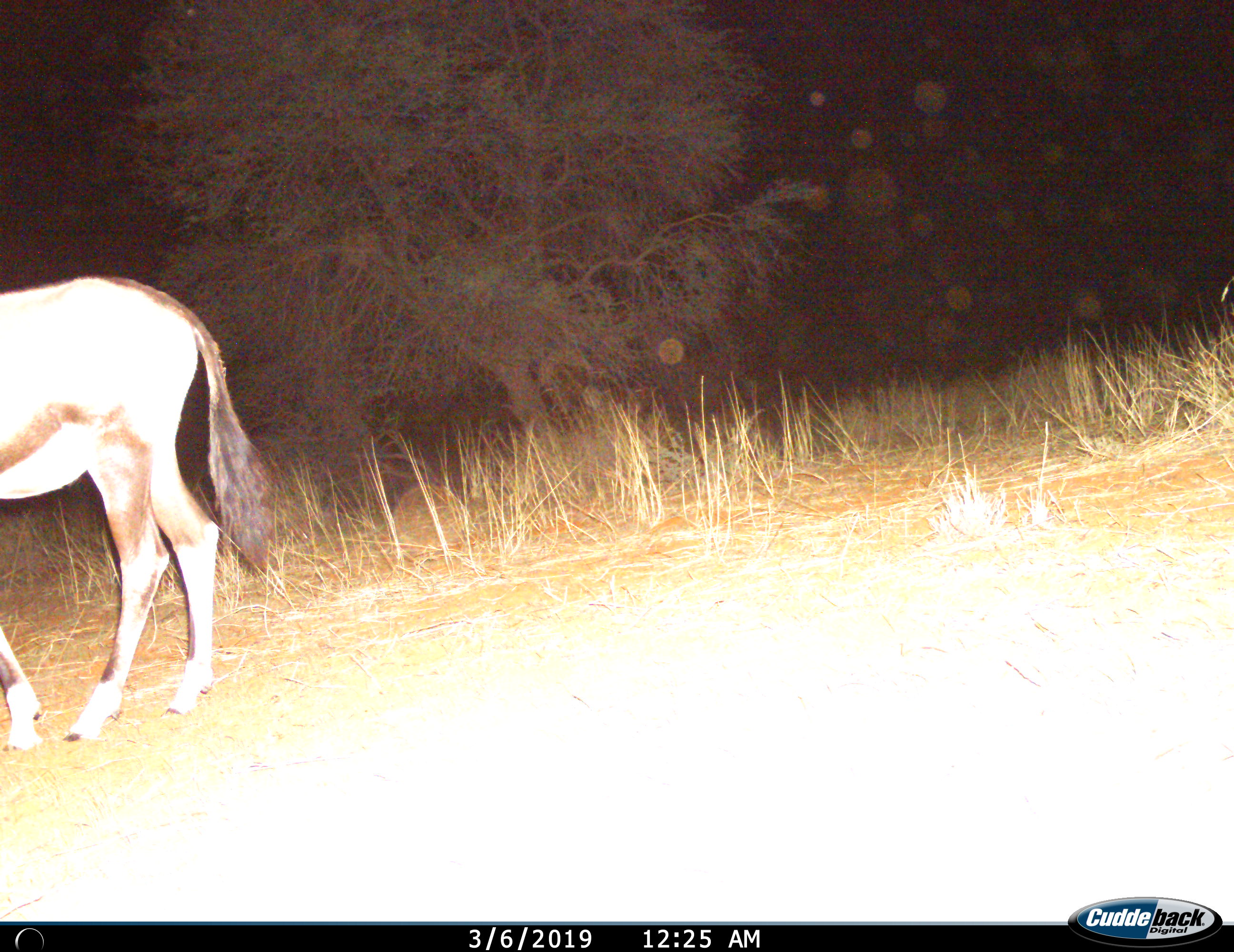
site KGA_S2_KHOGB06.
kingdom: Animalia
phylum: Chordata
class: Mammalia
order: Artiodactyla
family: Bovidae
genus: Oryx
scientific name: Oryx gazella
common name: gemsbok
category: oryx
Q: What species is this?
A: Oryx (gemsbok) (Oryx gazella).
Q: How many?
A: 1.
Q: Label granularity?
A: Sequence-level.